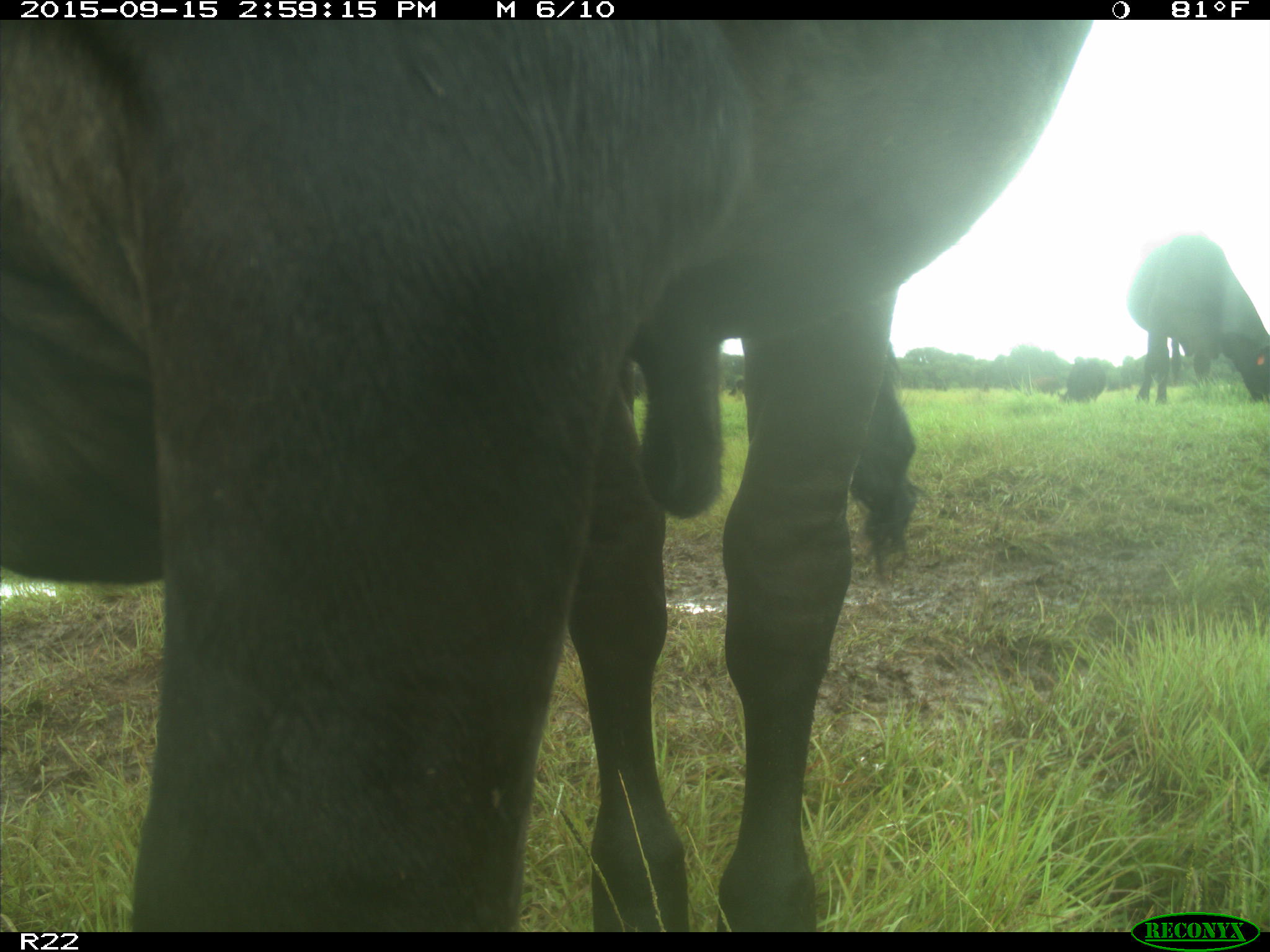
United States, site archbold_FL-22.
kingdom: Animalia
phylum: Chordata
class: Mammalia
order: Artiodactyla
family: Bovidae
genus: Bos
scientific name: Bos taurus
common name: domestic cow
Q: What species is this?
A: Bos taurus (domestic cow).